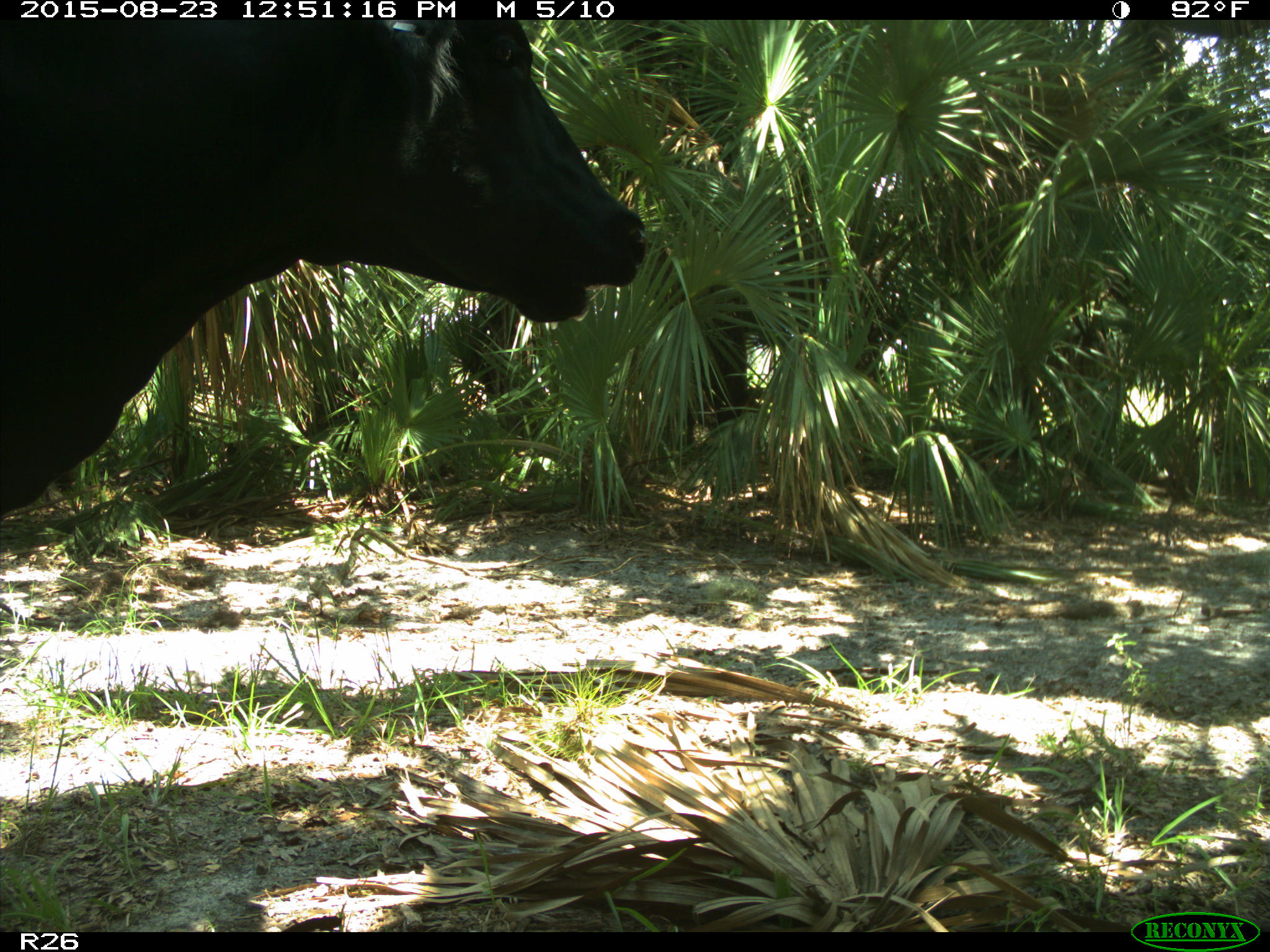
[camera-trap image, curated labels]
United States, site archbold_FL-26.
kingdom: Animalia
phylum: Chordata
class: Mammalia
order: Artiodactyla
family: Bovidae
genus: Bos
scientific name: Bos taurus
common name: domestic cow